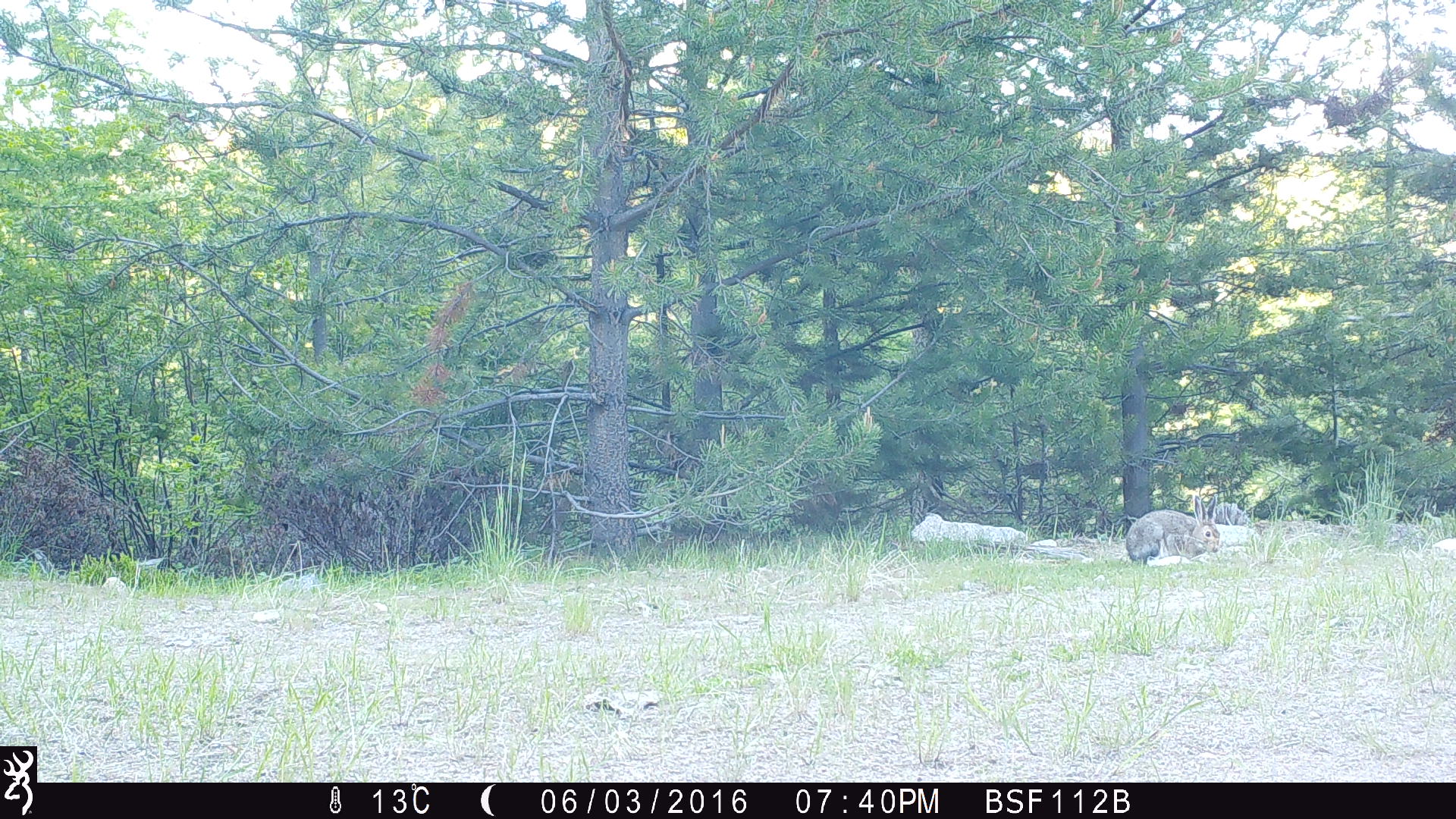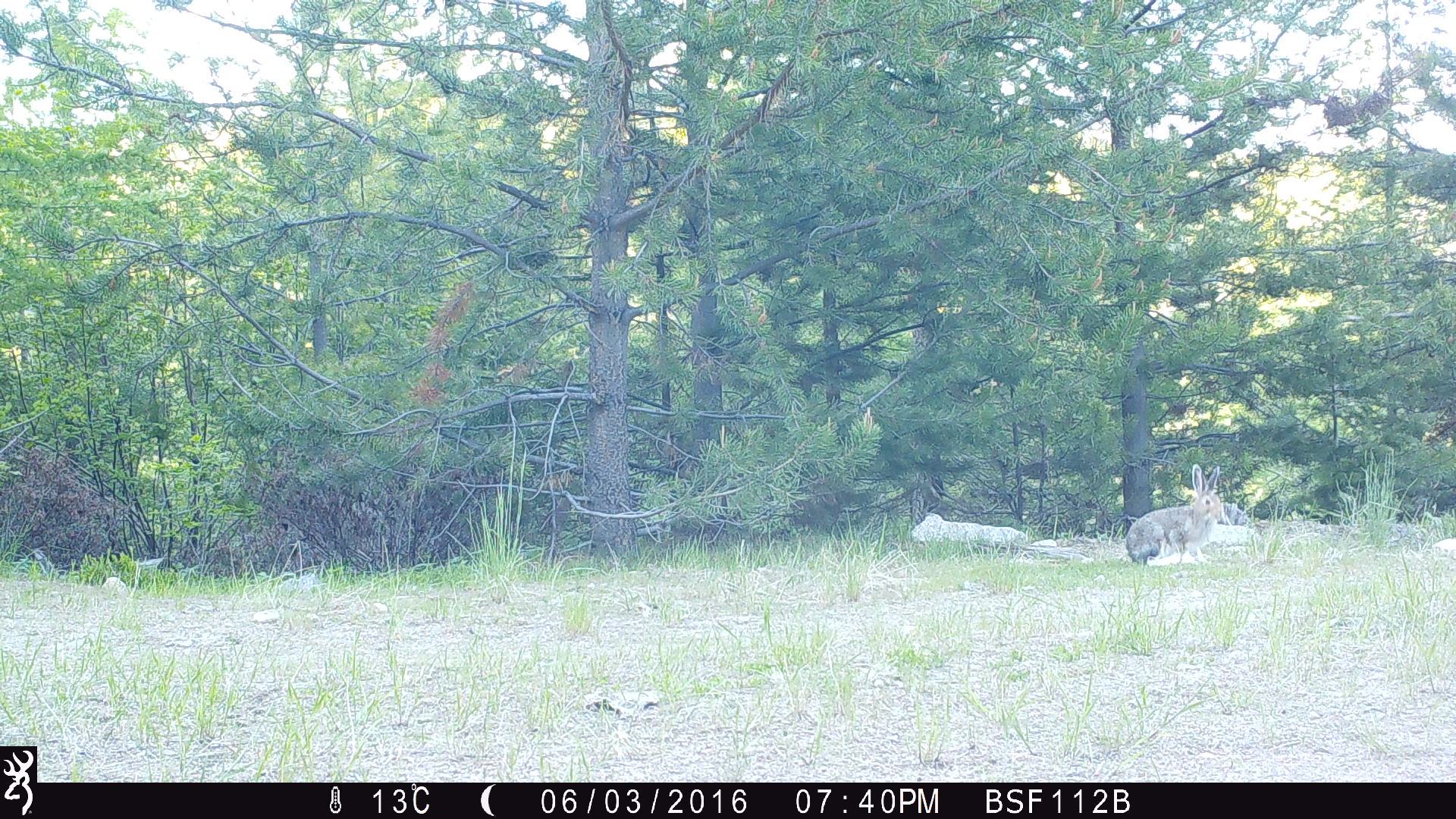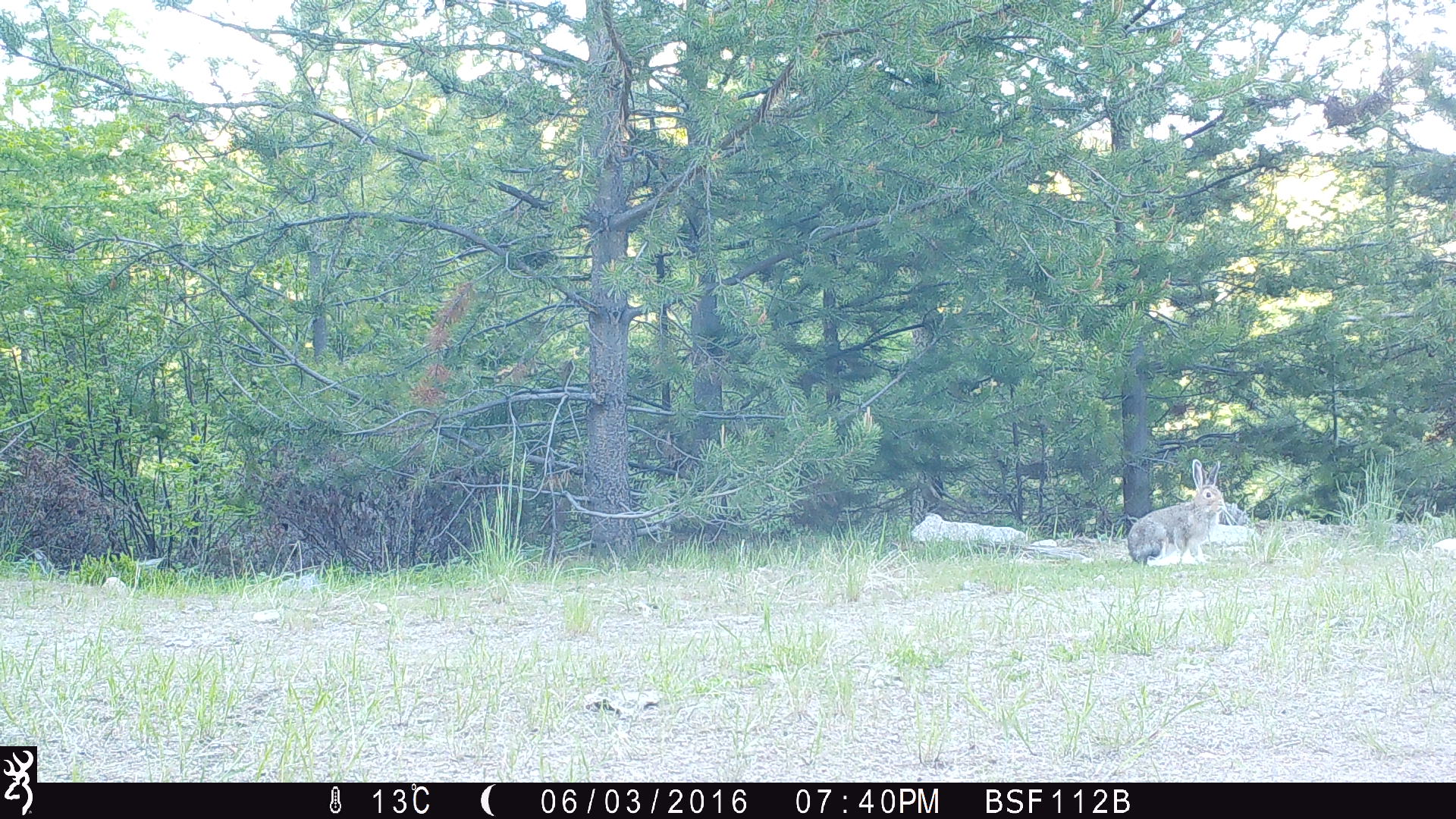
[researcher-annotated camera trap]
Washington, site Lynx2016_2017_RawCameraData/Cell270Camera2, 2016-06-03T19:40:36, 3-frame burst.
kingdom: Animalia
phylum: Chordata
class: Mammalia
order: Lagomorpha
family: Leporidae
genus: Lepus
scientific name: Lepus americanus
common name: snowshoe hare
Lepus americanus (snowshoe hare). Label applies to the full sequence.